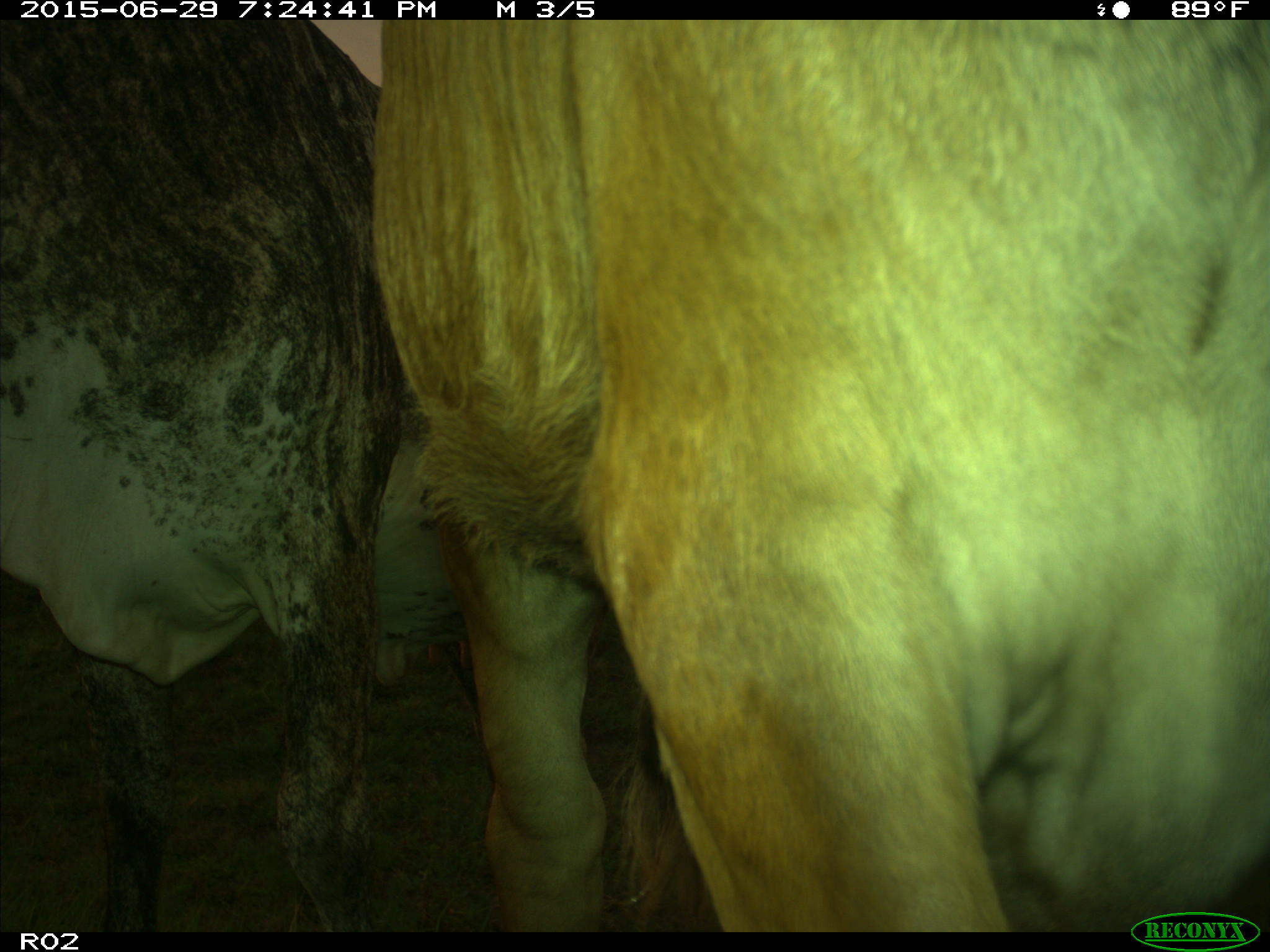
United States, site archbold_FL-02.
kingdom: Animalia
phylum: Chordata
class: Mammalia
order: Artiodactyla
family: Bovidae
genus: Bos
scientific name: Bos taurus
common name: domestic cow